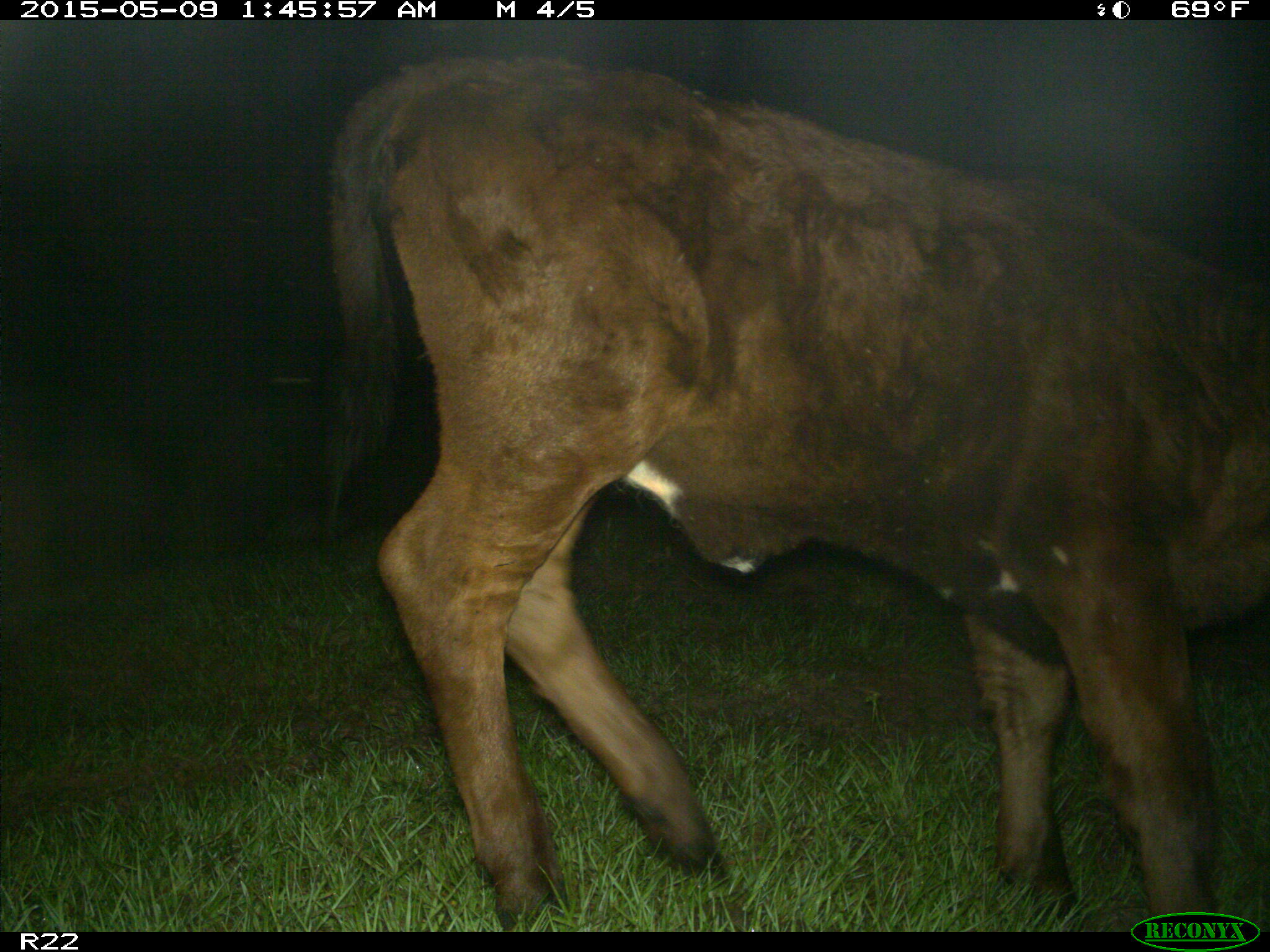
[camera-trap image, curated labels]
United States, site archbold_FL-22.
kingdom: Animalia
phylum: Chordata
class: Mammalia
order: Artiodactyla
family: Bovidae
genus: Bos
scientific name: Bos taurus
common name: domestic cow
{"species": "Bos taurus (domestic cow)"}